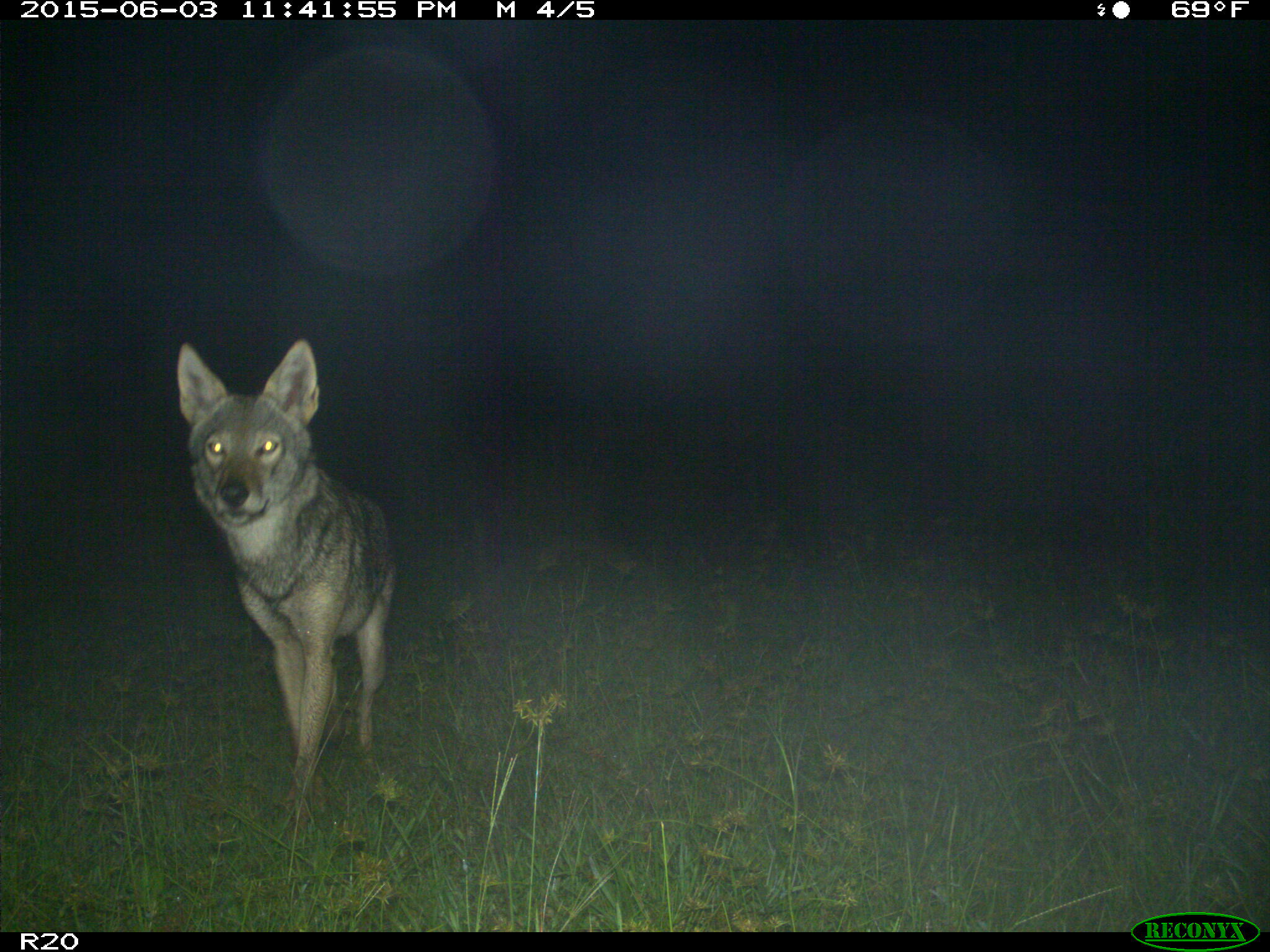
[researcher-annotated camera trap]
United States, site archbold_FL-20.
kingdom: Animalia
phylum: Chordata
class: Mammalia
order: Carnivora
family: Canidae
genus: Canis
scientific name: Canis latrans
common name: coyote